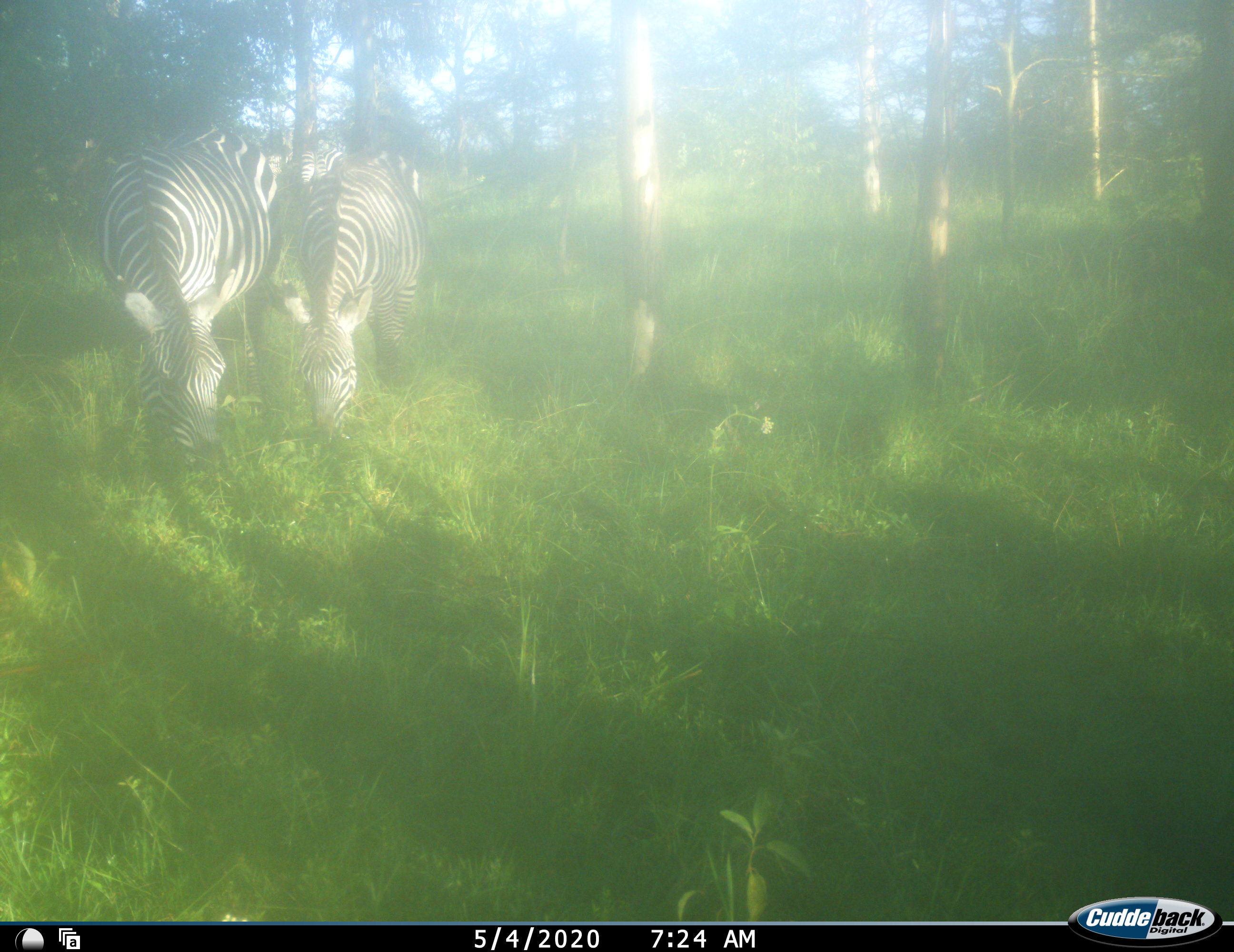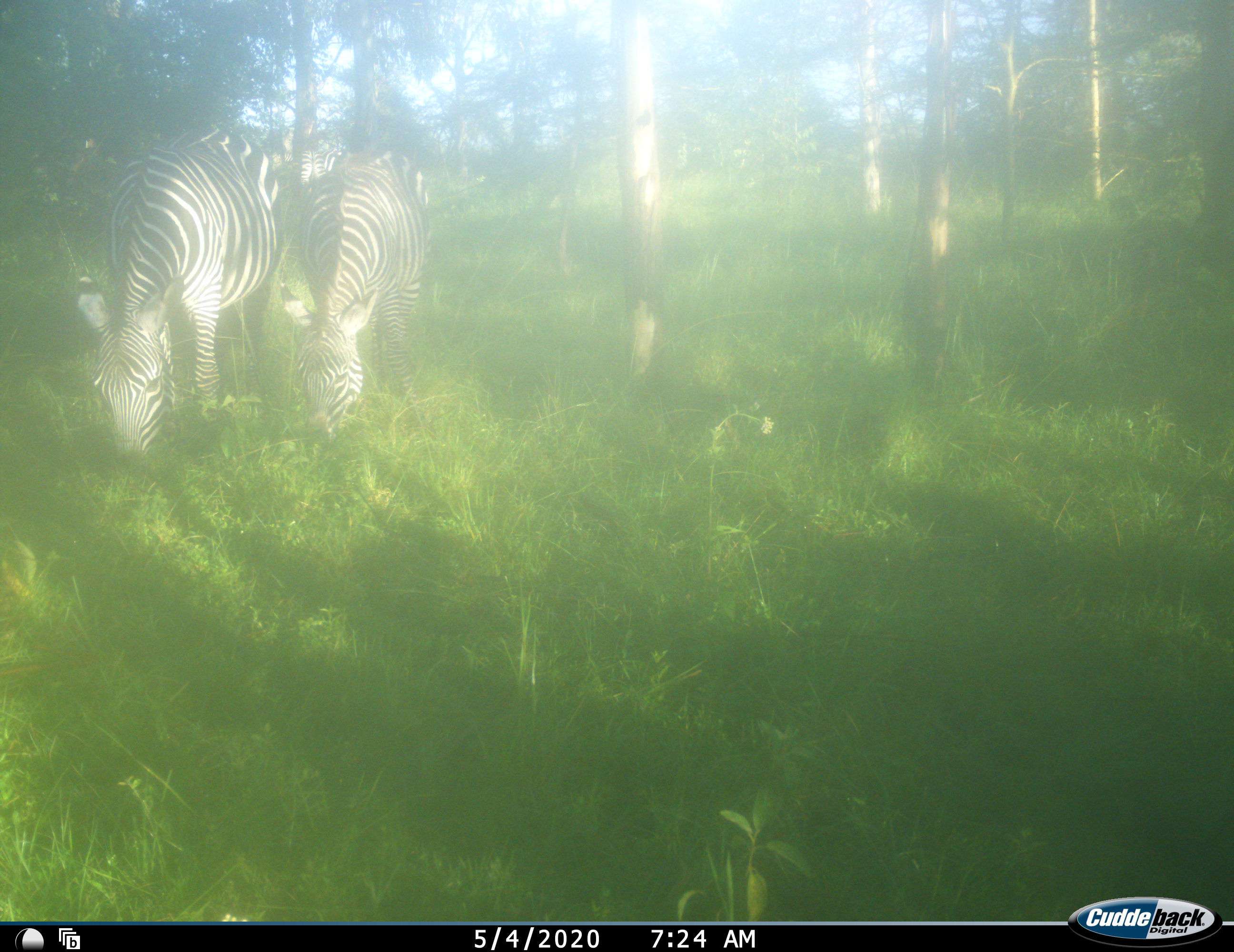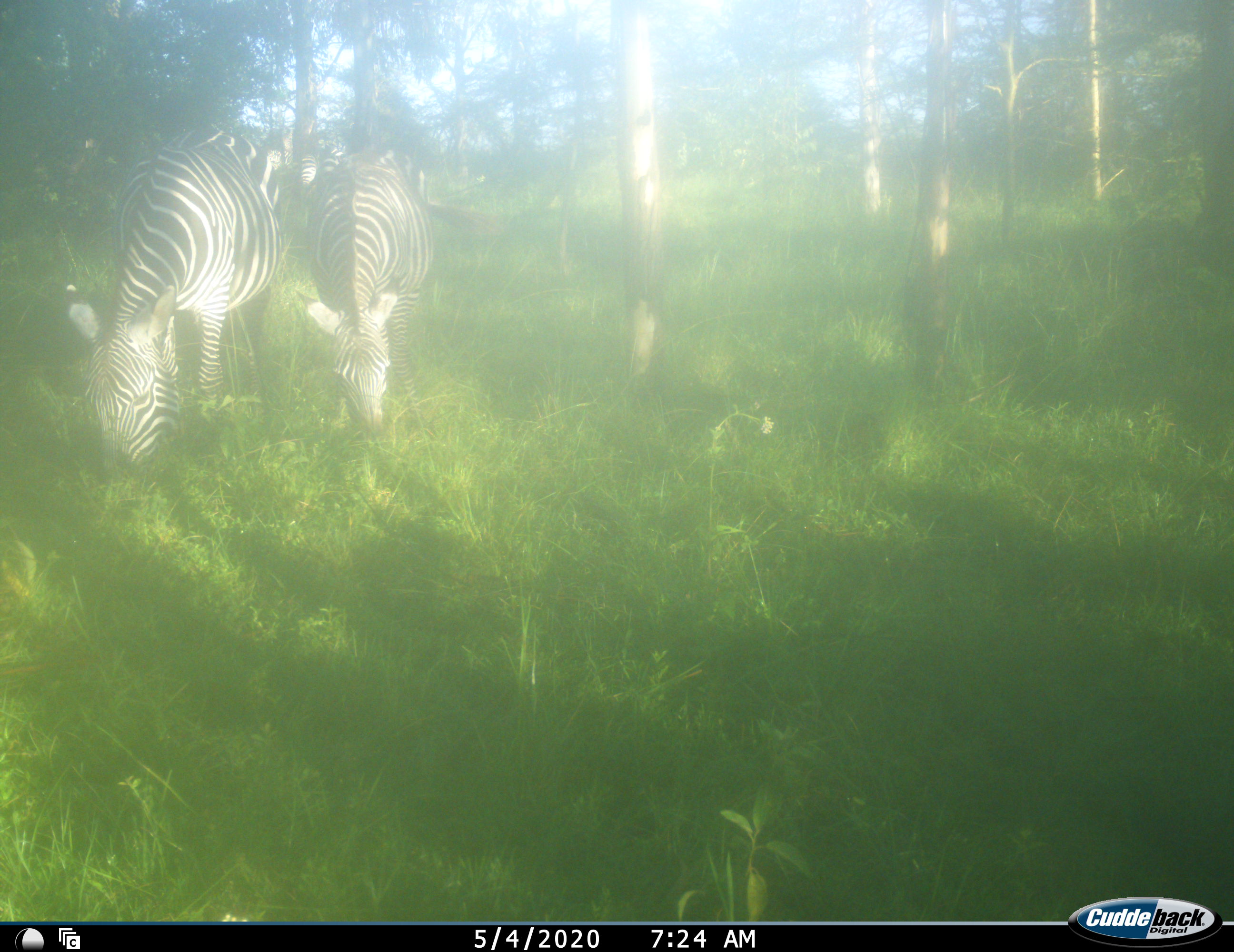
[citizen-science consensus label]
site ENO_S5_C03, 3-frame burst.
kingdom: Animalia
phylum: Chordata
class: Mammalia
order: Perissodactyla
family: Equidae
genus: Equus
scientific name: Equus quagga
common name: plains zebra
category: zebraplains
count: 2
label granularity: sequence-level